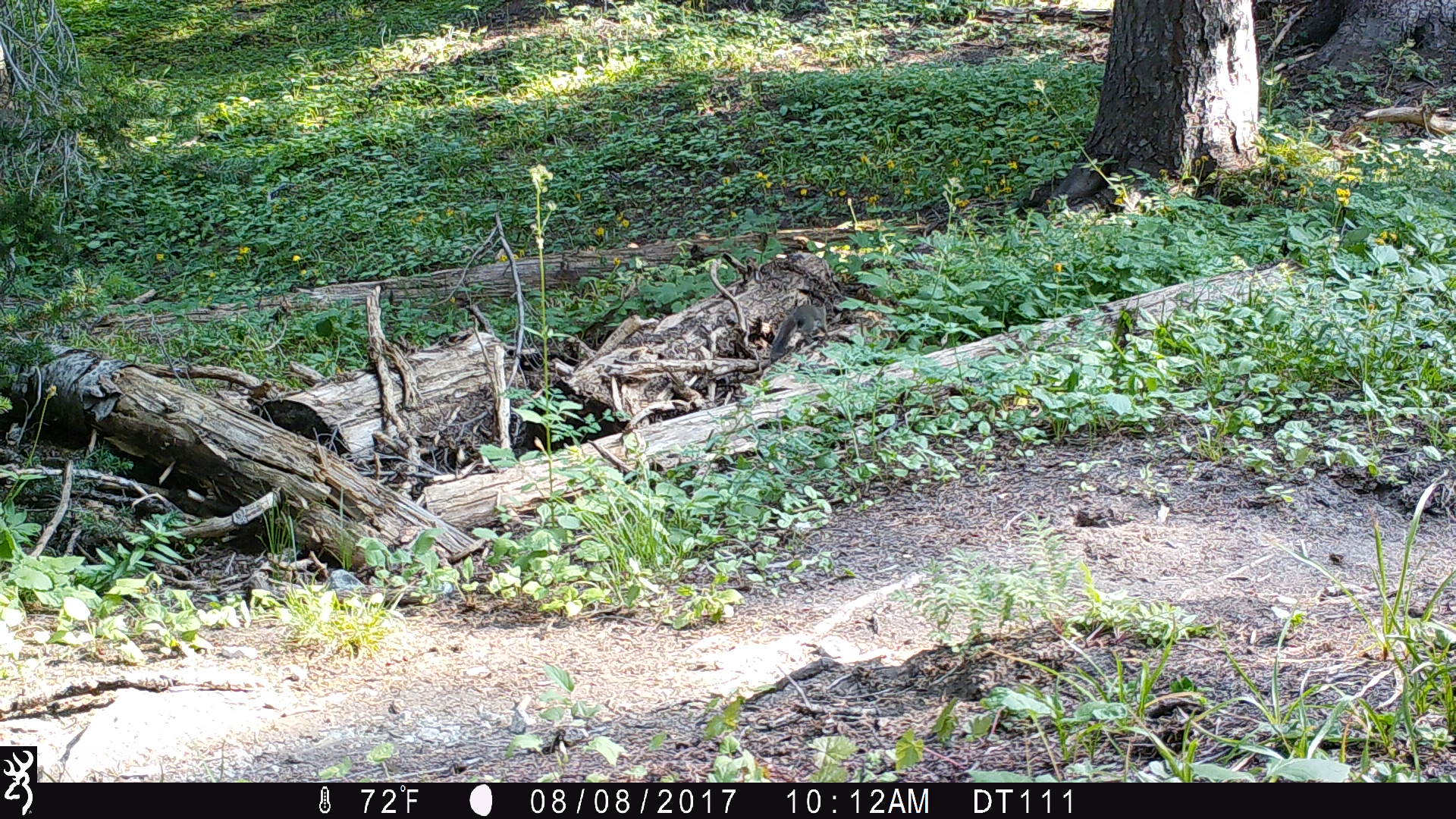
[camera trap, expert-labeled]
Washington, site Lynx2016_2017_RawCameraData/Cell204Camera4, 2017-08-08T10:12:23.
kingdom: Animalia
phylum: Chordata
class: Mammalia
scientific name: Mammalia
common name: small mammal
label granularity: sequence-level